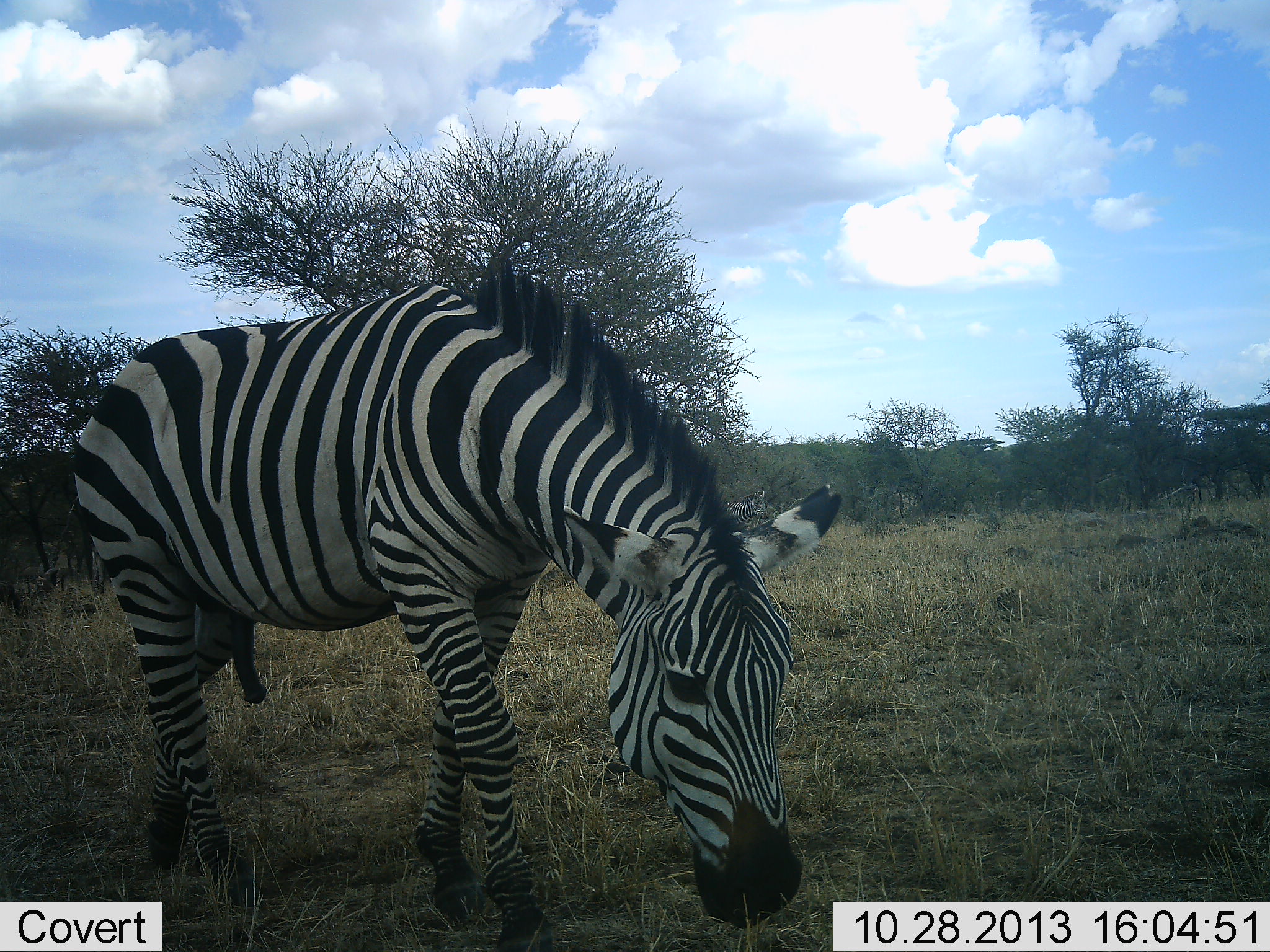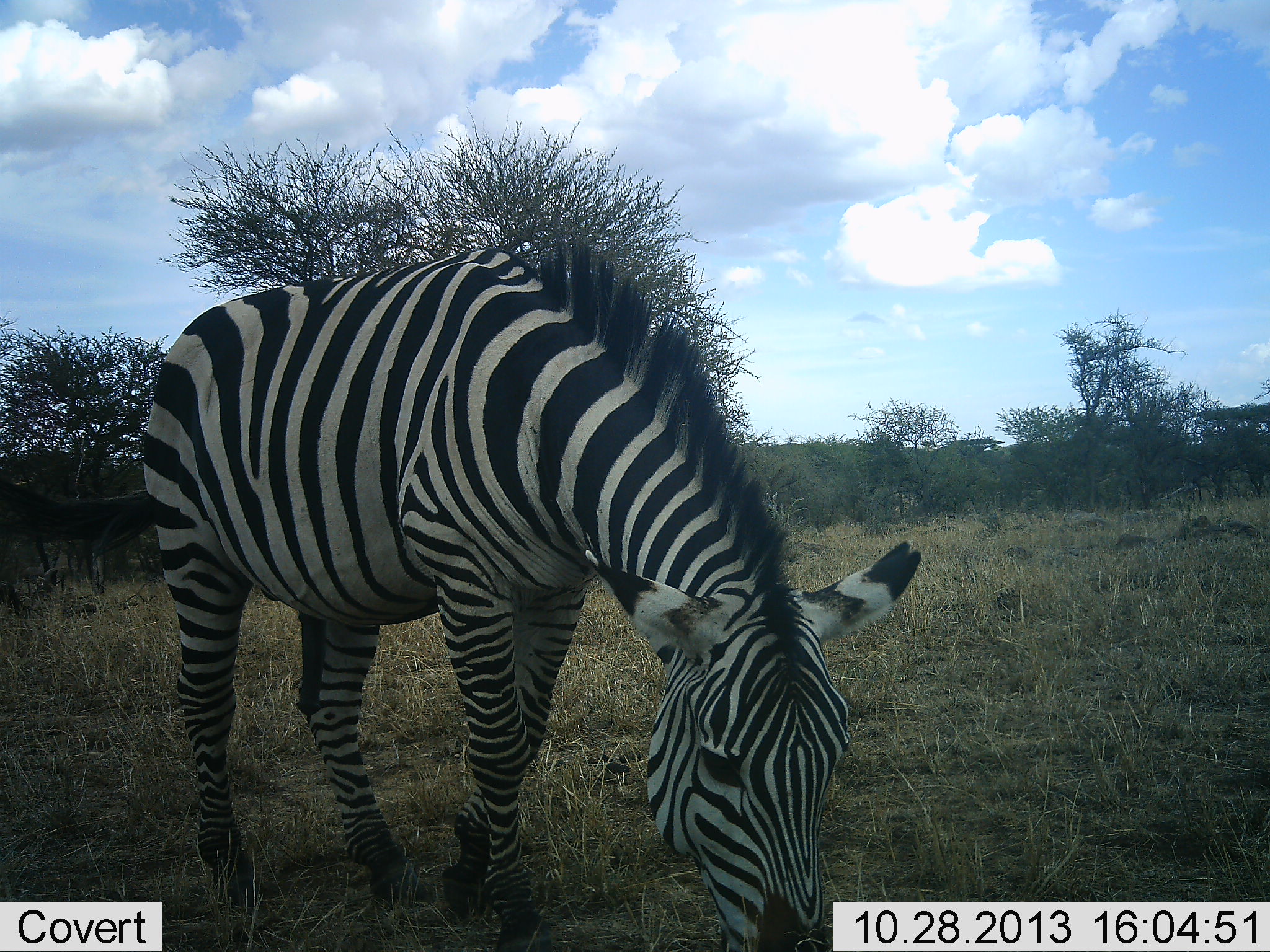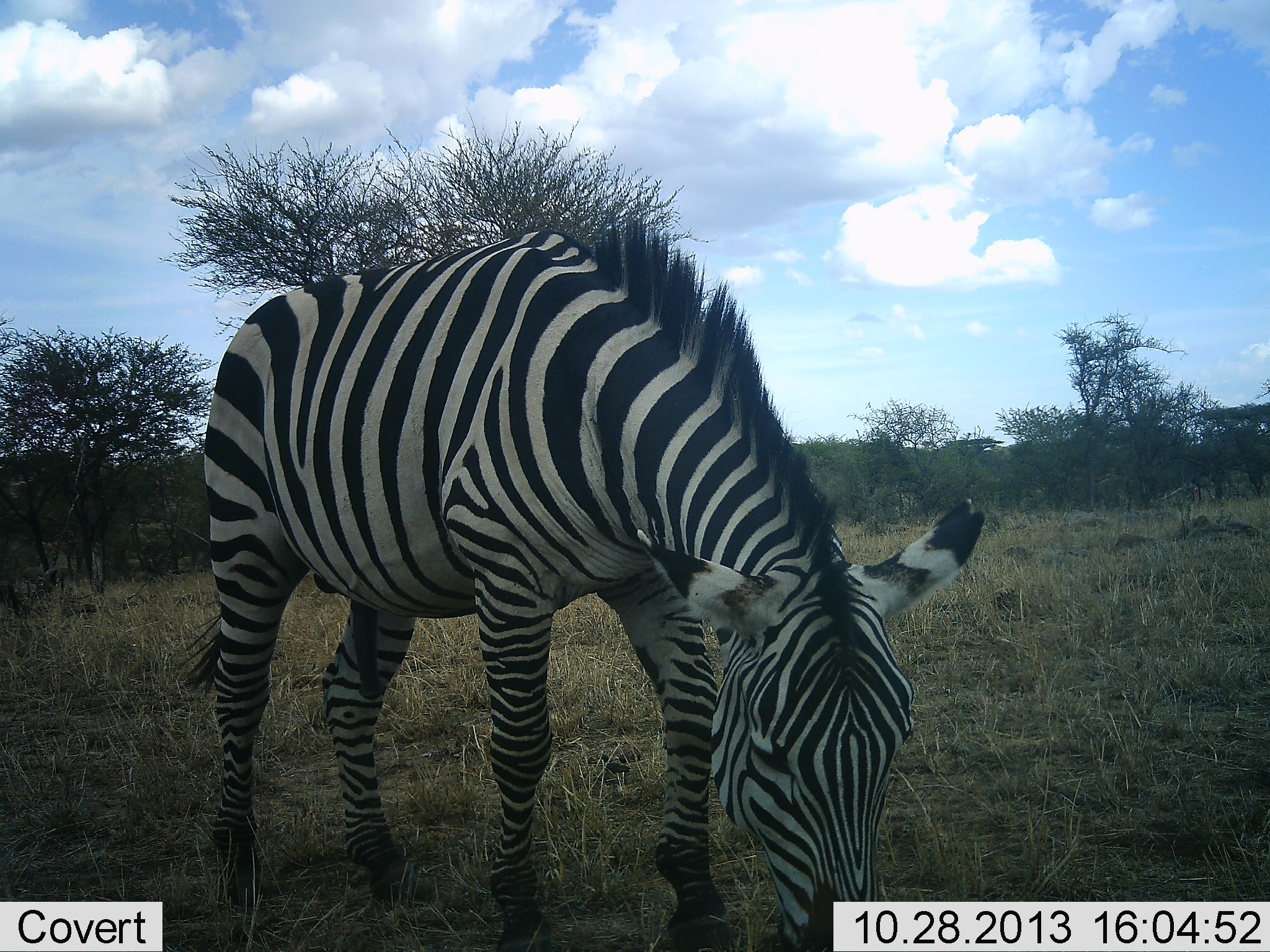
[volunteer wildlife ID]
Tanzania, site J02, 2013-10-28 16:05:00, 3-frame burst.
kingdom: Animalia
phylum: Chordata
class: Mammalia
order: Perissodactyla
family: Equidae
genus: Equus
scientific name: Equus quagga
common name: plains zebra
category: zebra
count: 1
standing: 10%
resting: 0%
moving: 28%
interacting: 0%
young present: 0%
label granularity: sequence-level